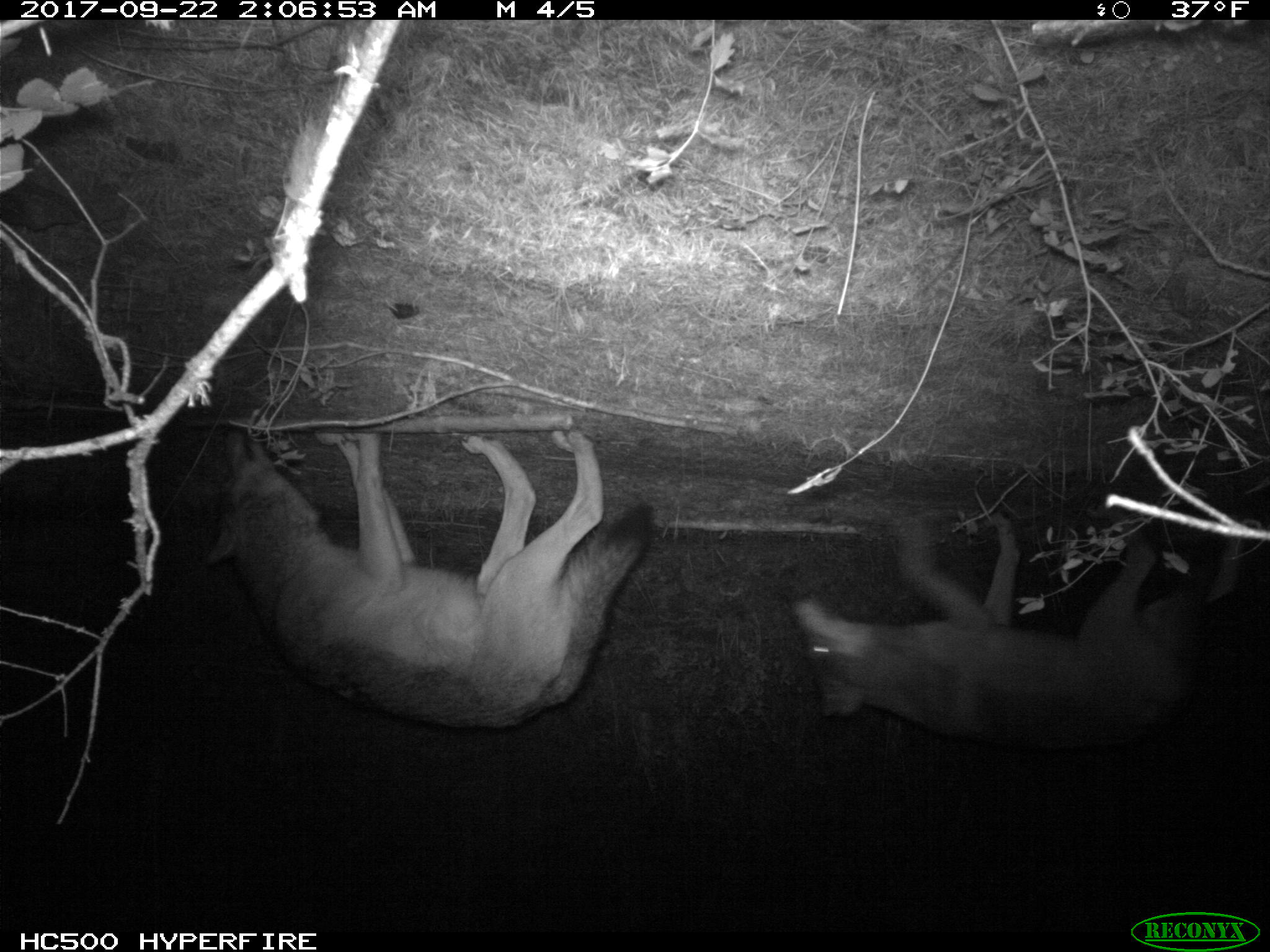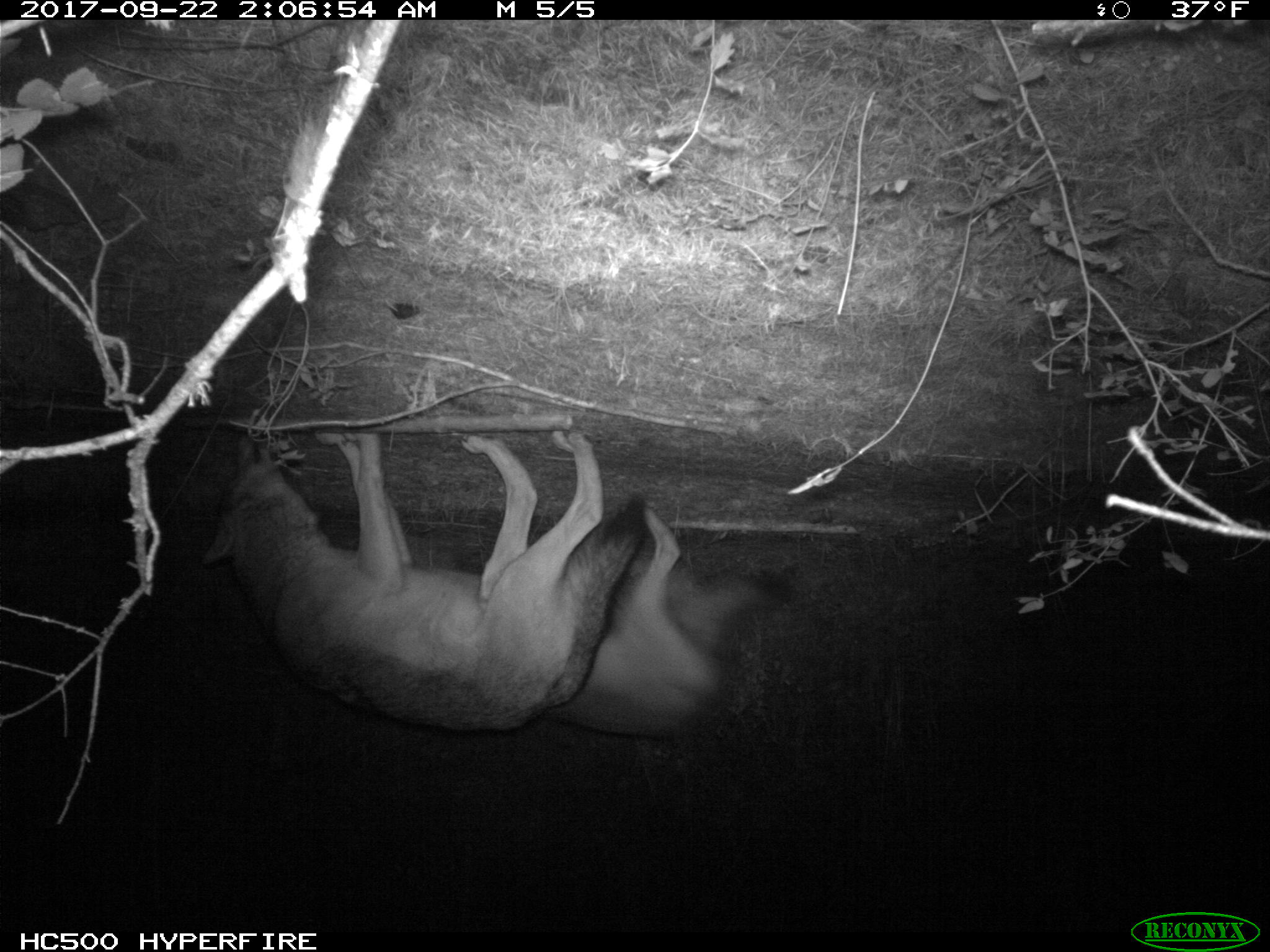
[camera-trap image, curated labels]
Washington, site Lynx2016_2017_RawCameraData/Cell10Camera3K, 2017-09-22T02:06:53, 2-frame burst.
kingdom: Animalia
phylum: Chordata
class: Mammalia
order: Carnivora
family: Canidae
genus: Canis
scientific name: Canis lupus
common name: gray wolf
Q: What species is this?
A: Canis lupus (gray wolf).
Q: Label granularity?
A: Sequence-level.